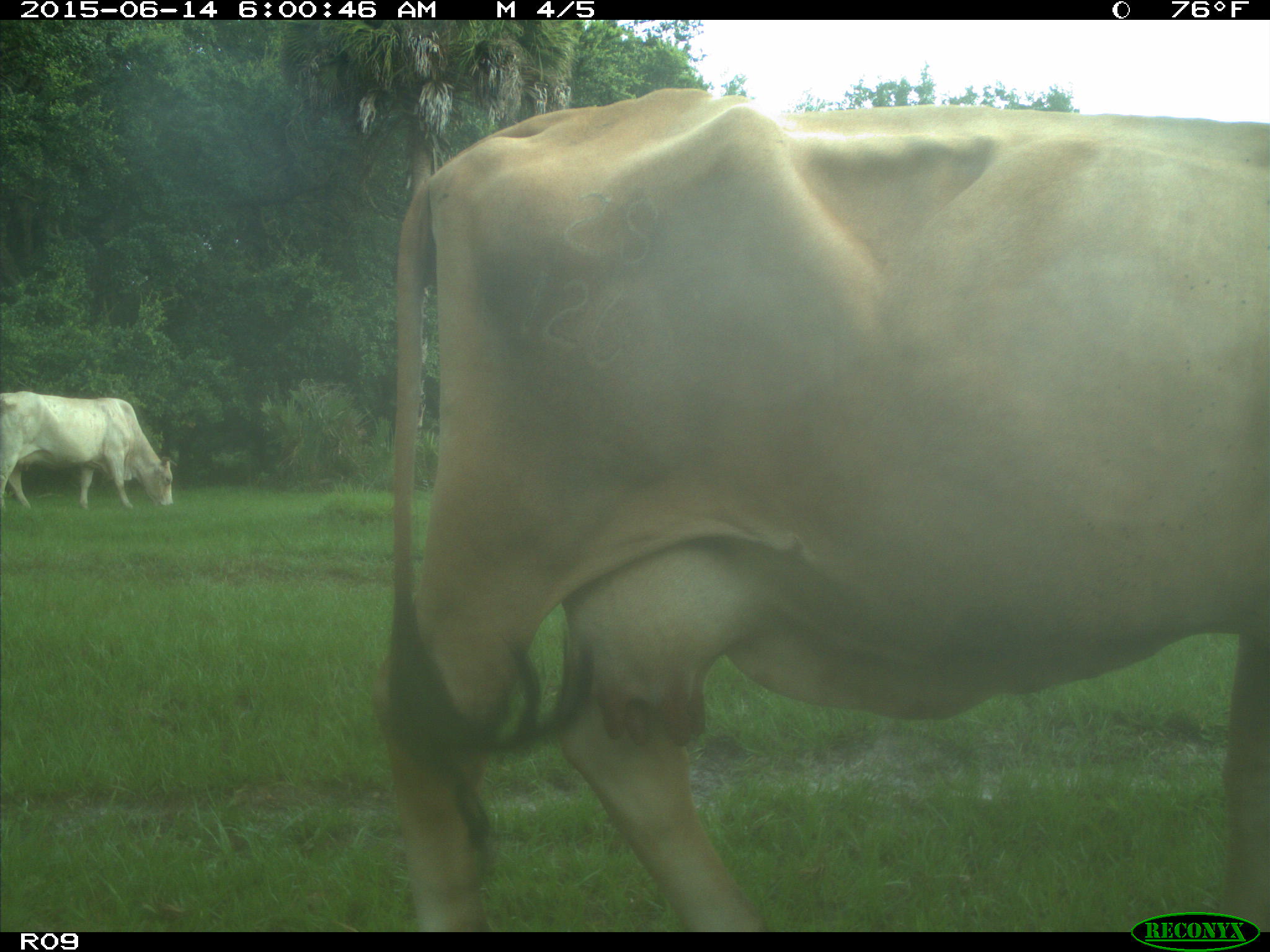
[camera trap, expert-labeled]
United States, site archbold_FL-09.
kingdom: Animalia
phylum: Chordata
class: Mammalia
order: Artiodactyla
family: Bovidae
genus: Bos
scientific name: Bos taurus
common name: domestic cow